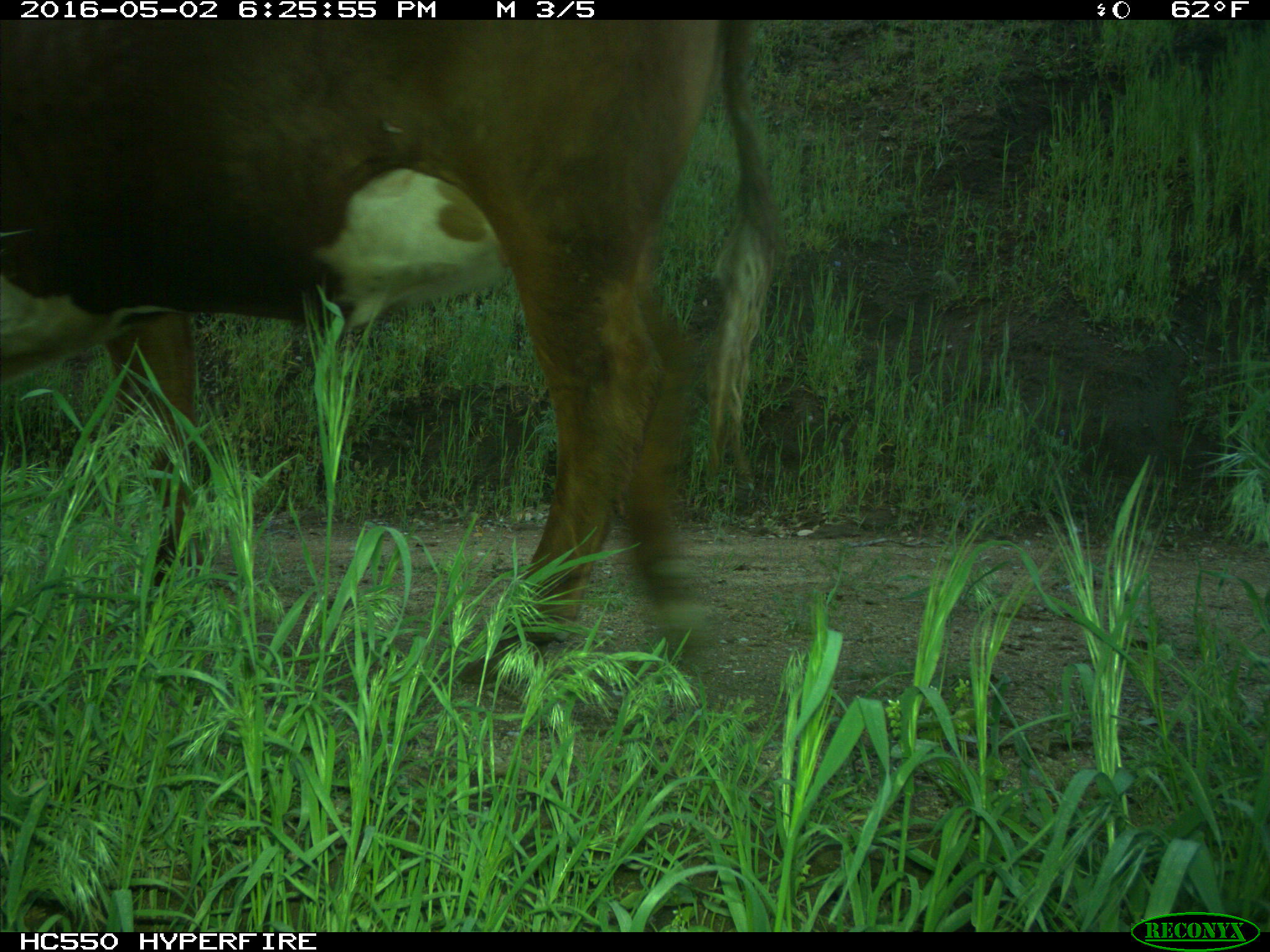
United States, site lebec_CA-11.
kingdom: Animalia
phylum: Chordata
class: Mammalia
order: Artiodactyla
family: Bovidae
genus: Bos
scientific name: Bos taurus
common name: domestic cow